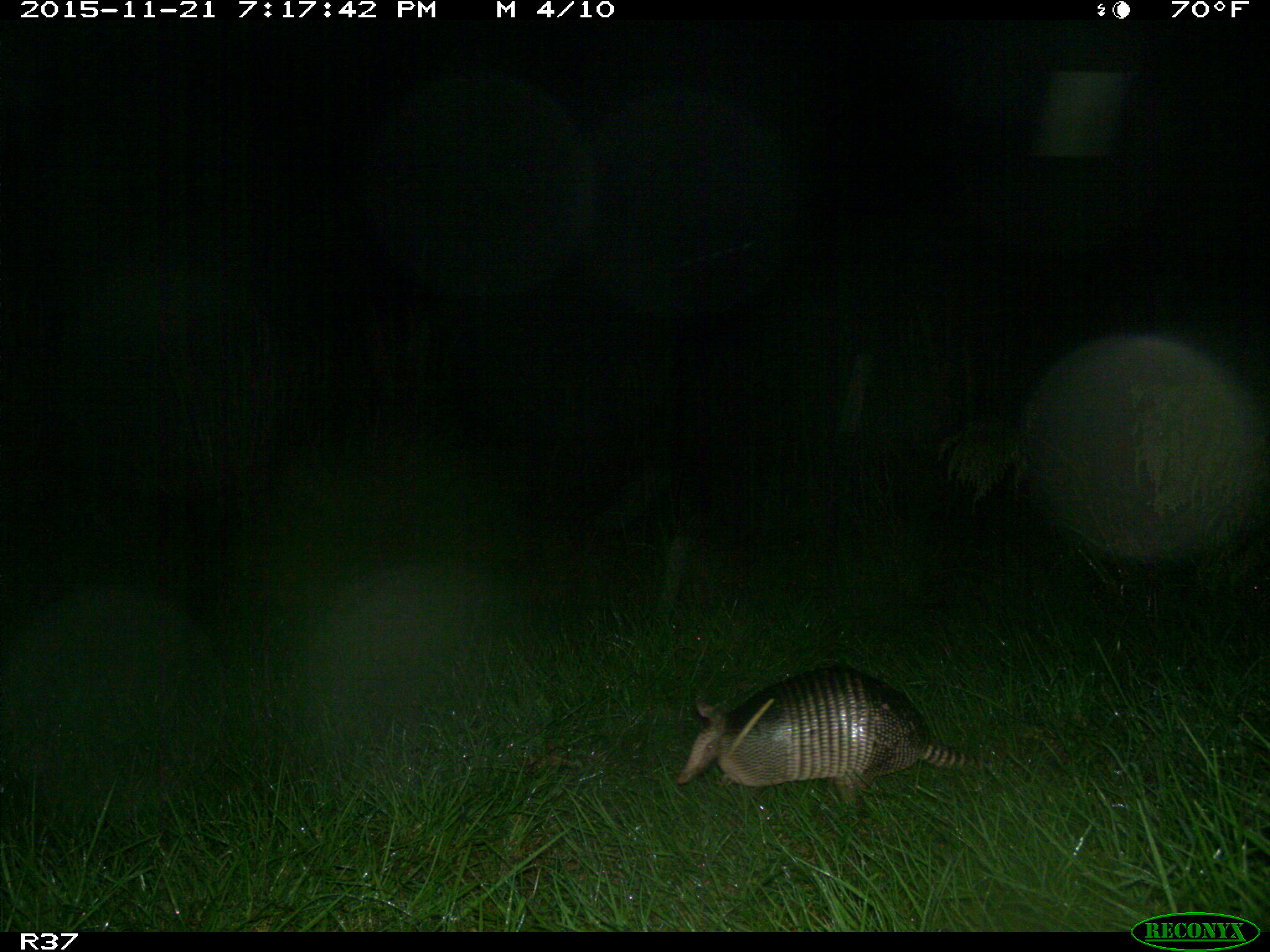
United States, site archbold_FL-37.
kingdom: Animalia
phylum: Chordata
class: Mammalia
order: Cingulata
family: Dasypodidae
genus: Dasypus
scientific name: Dasypus novemcinctus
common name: nine-banded armadillo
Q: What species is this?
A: Dasypus novemcinctus (nine-banded armadillo).